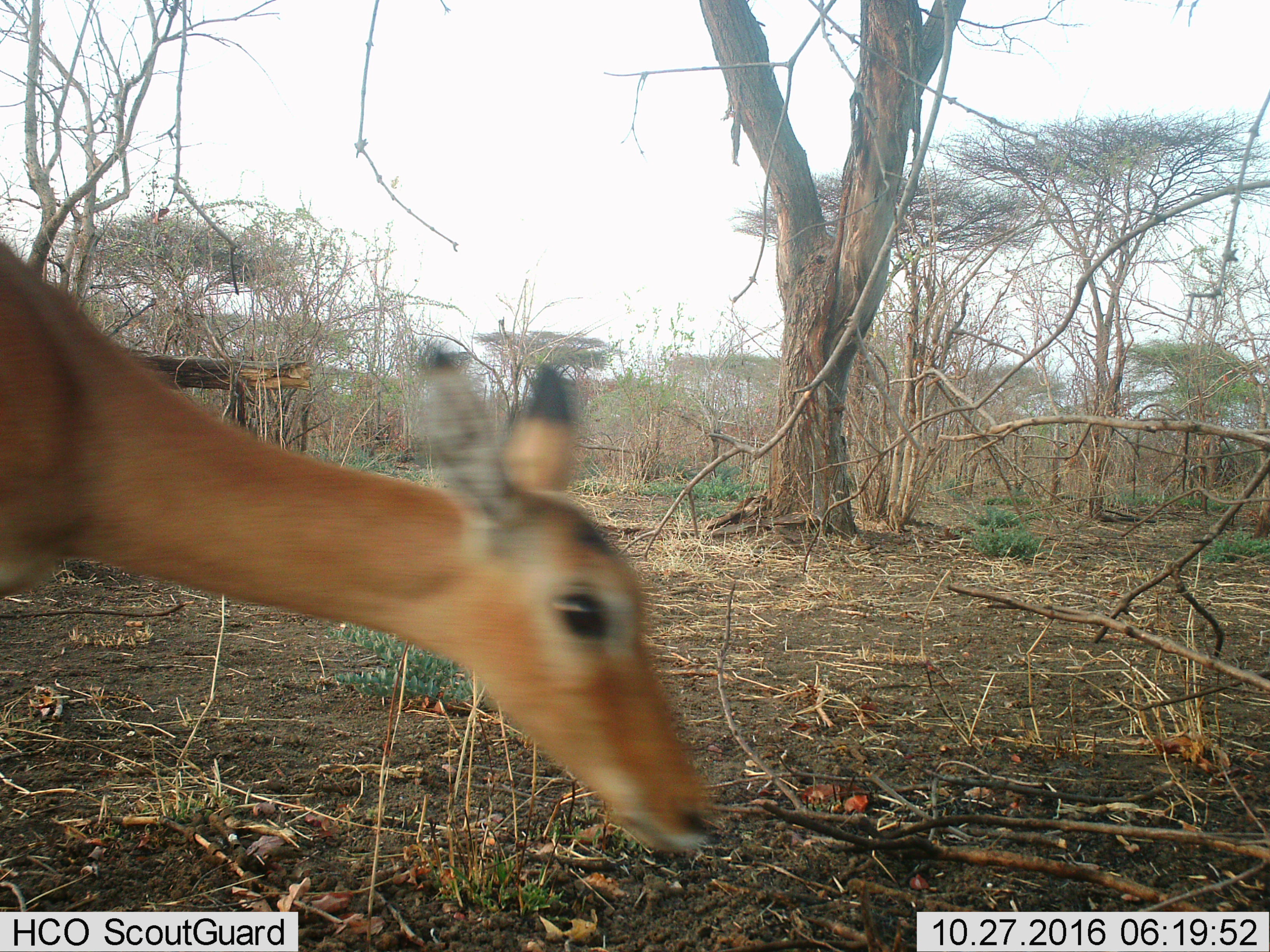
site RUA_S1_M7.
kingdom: Animalia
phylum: Chordata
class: Mammalia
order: Artiodactyla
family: Bovidae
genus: Aepyceros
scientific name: Aepyceros melampus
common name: impala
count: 1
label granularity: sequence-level